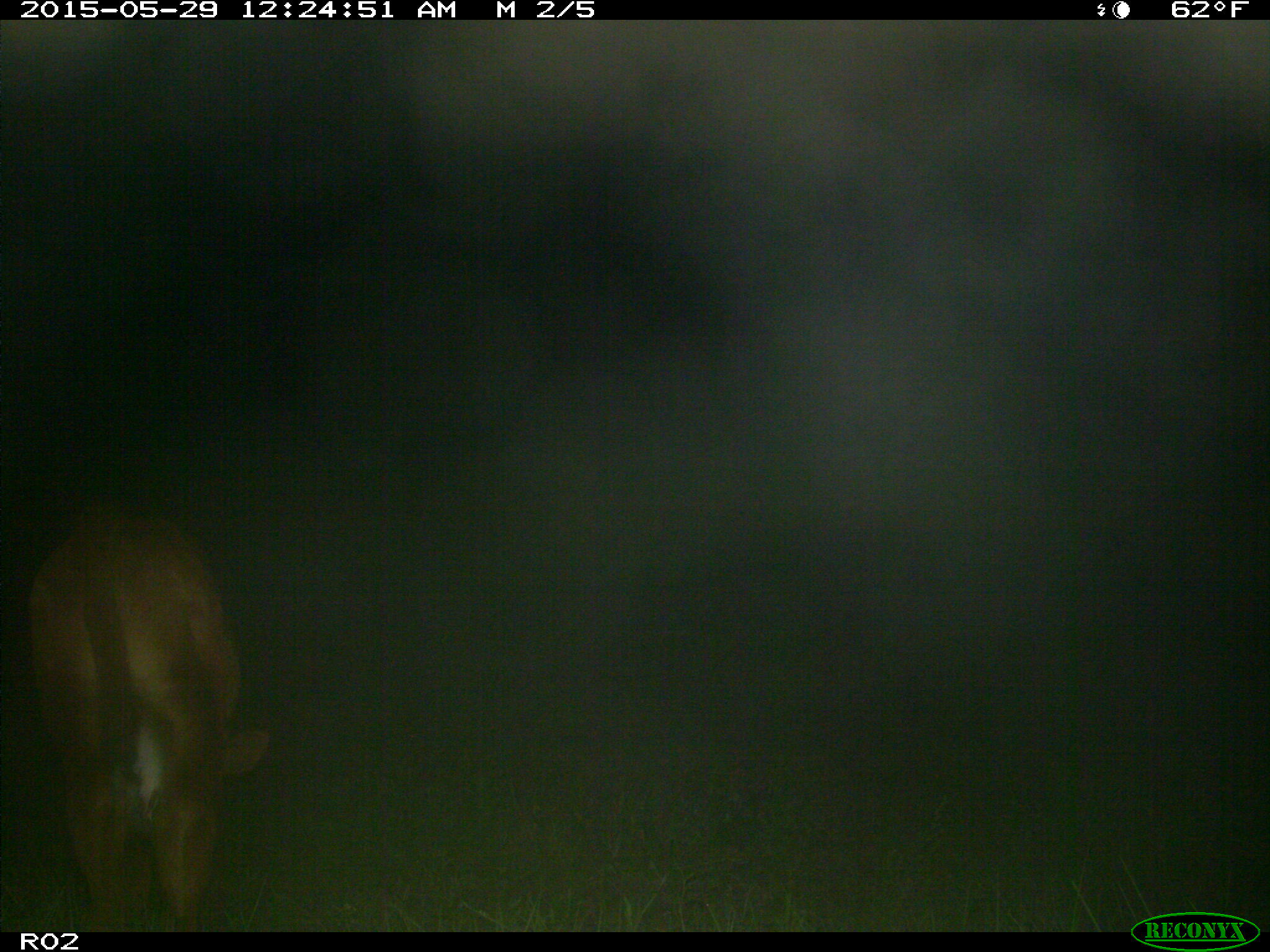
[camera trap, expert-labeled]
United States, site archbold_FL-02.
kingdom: Animalia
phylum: Chordata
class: Mammalia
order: Artiodactyla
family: Bovidae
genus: Bos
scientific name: Bos taurus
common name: domestic cow